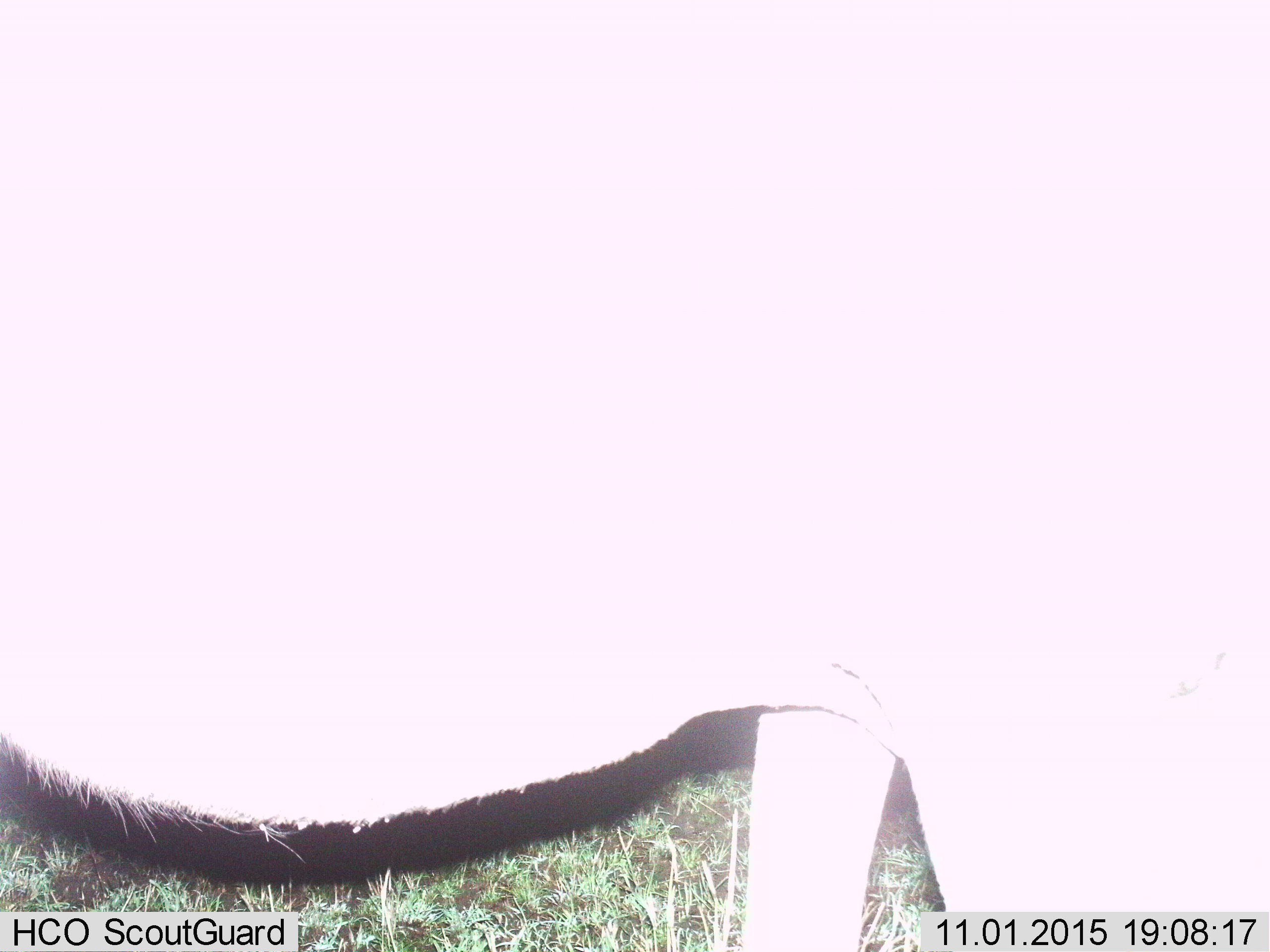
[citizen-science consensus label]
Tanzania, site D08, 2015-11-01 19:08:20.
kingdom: Animalia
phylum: Chordata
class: Mammalia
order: Artiodactyla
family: Bovidae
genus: Connochaetes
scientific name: Connochaetes taurinus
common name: blue wildebeest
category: wildebeest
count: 1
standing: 100%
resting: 0%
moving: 0%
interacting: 0%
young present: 0%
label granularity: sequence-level